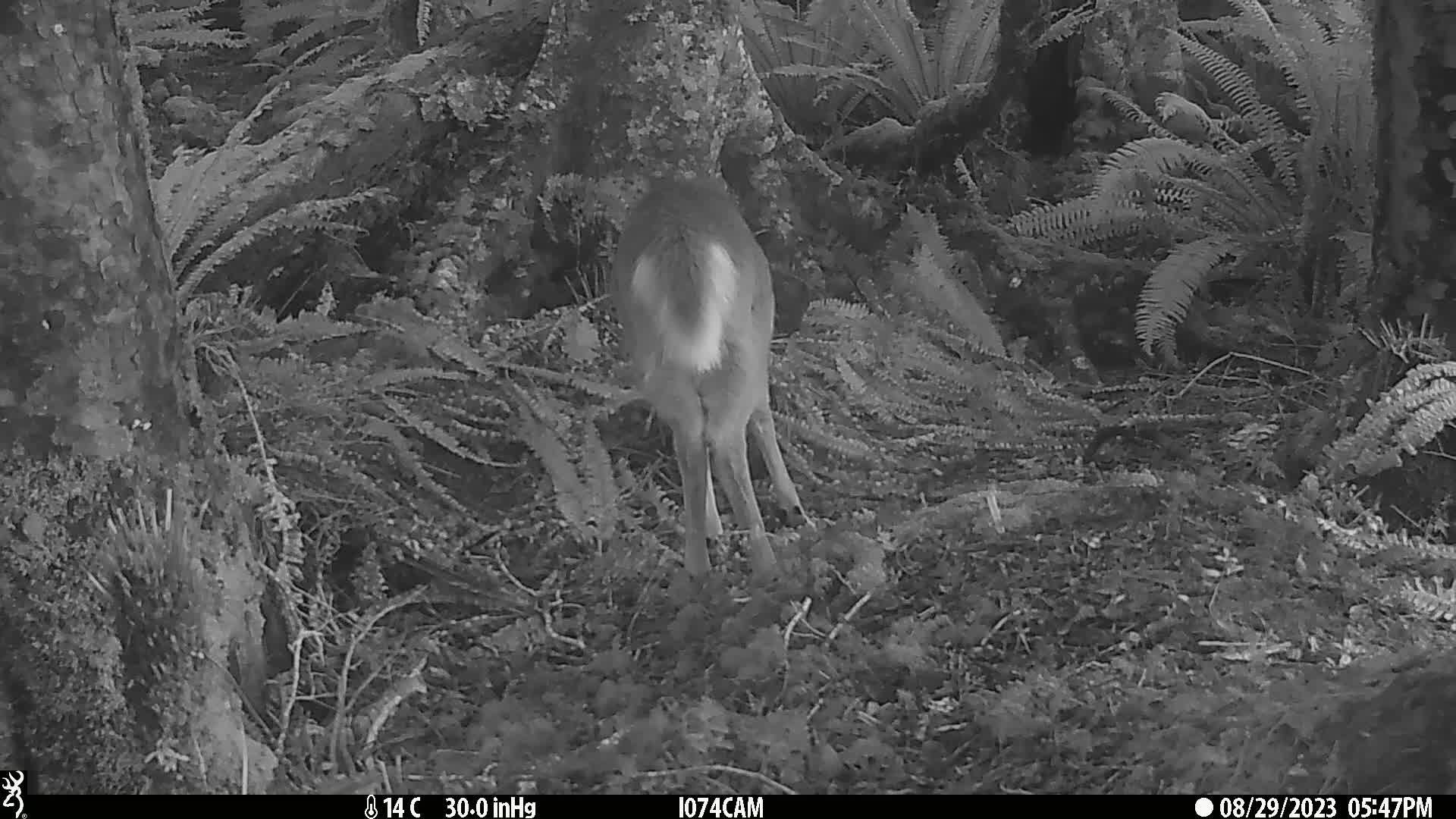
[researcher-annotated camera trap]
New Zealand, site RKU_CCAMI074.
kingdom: Animalia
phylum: Chordata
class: Mammalia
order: Artiodactyla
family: Cervidae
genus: Odocoileus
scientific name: Odocoileus virginianus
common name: white-tailed deer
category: white tailed deer